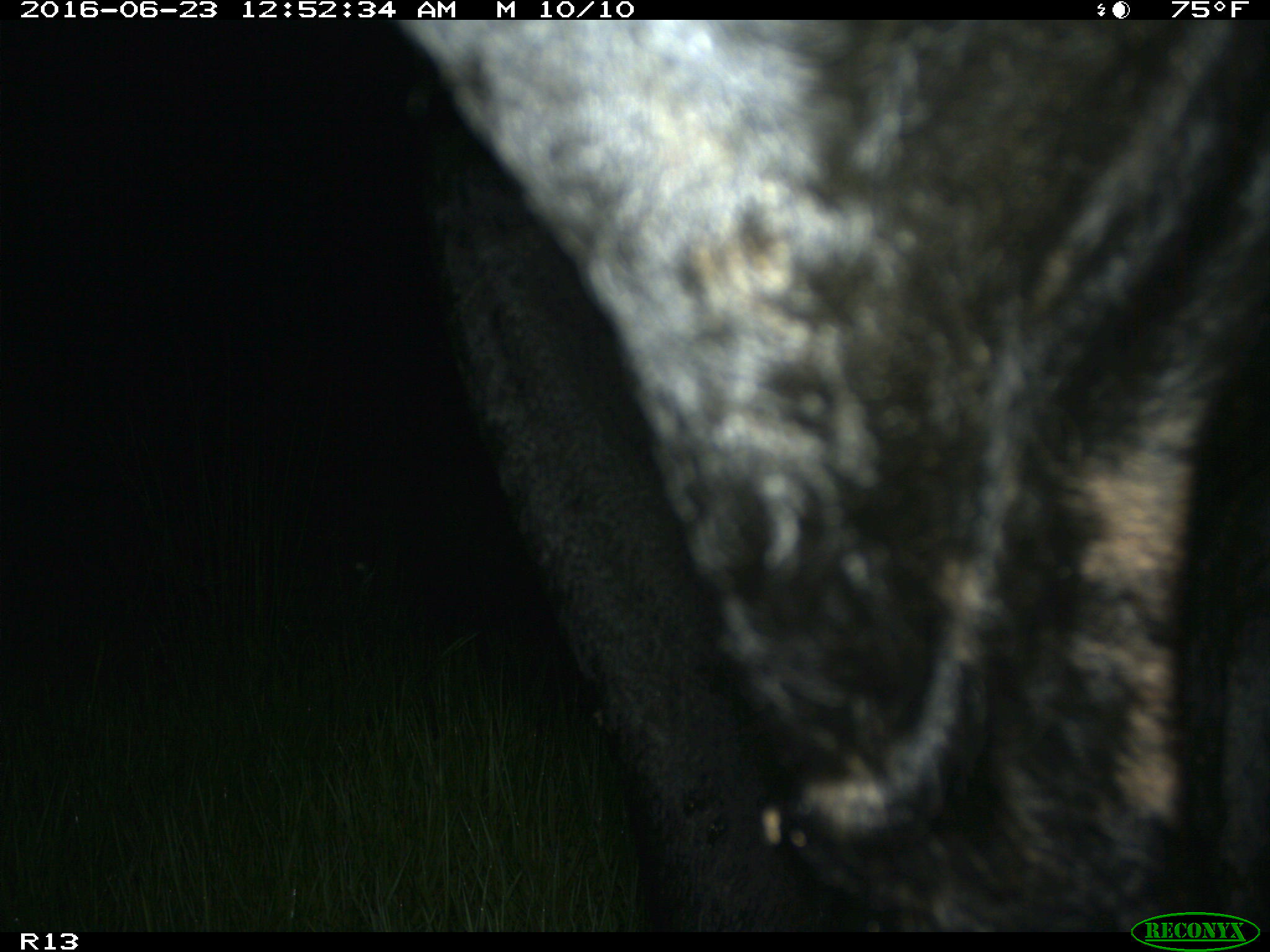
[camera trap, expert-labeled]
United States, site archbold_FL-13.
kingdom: Animalia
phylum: Chordata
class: Mammalia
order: Artiodactyla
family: Bovidae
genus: Bos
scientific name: Bos taurus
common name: domestic cow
Bos taurus (domestic cow).